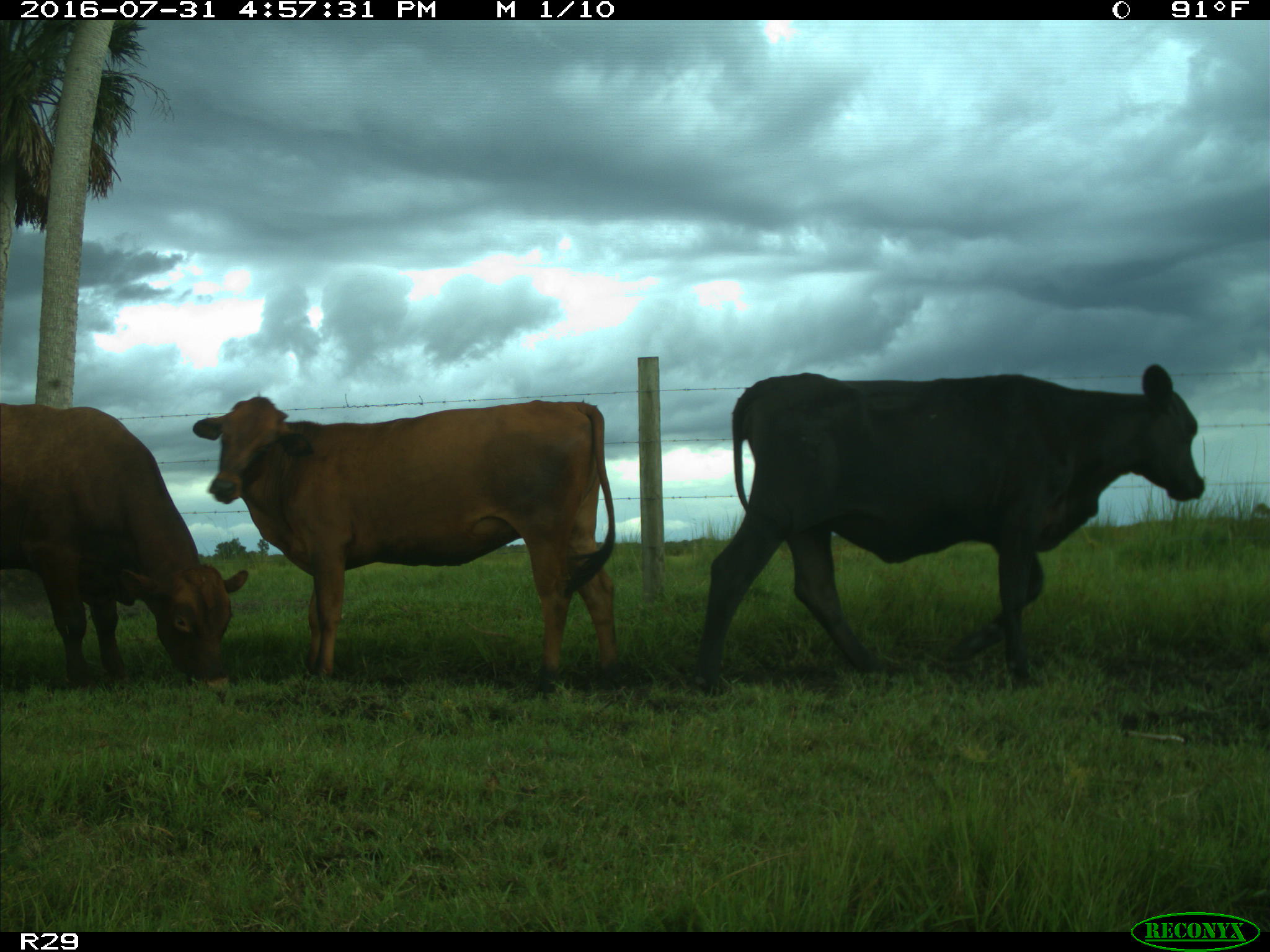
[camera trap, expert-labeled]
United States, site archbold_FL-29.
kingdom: Animalia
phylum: Chordata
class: Mammalia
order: Artiodactyla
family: Bovidae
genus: Bos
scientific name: Bos taurus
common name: domestic cow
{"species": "Bos taurus (domestic cow)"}